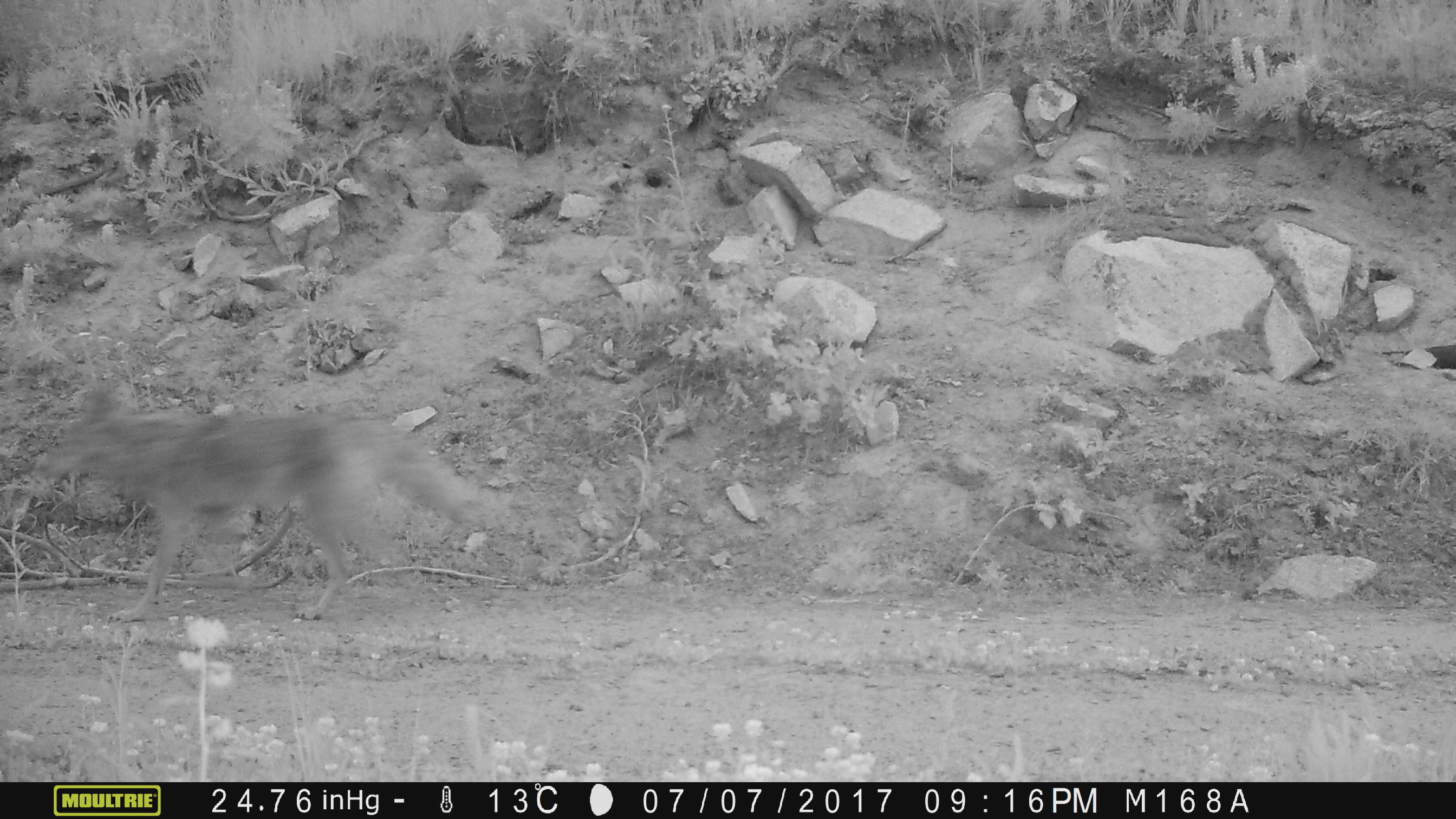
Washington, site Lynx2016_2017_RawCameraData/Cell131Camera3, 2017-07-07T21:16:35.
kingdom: Animalia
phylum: Chordata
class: Mammalia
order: Carnivora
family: Canidae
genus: Canis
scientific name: Canis latrans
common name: coyote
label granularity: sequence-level